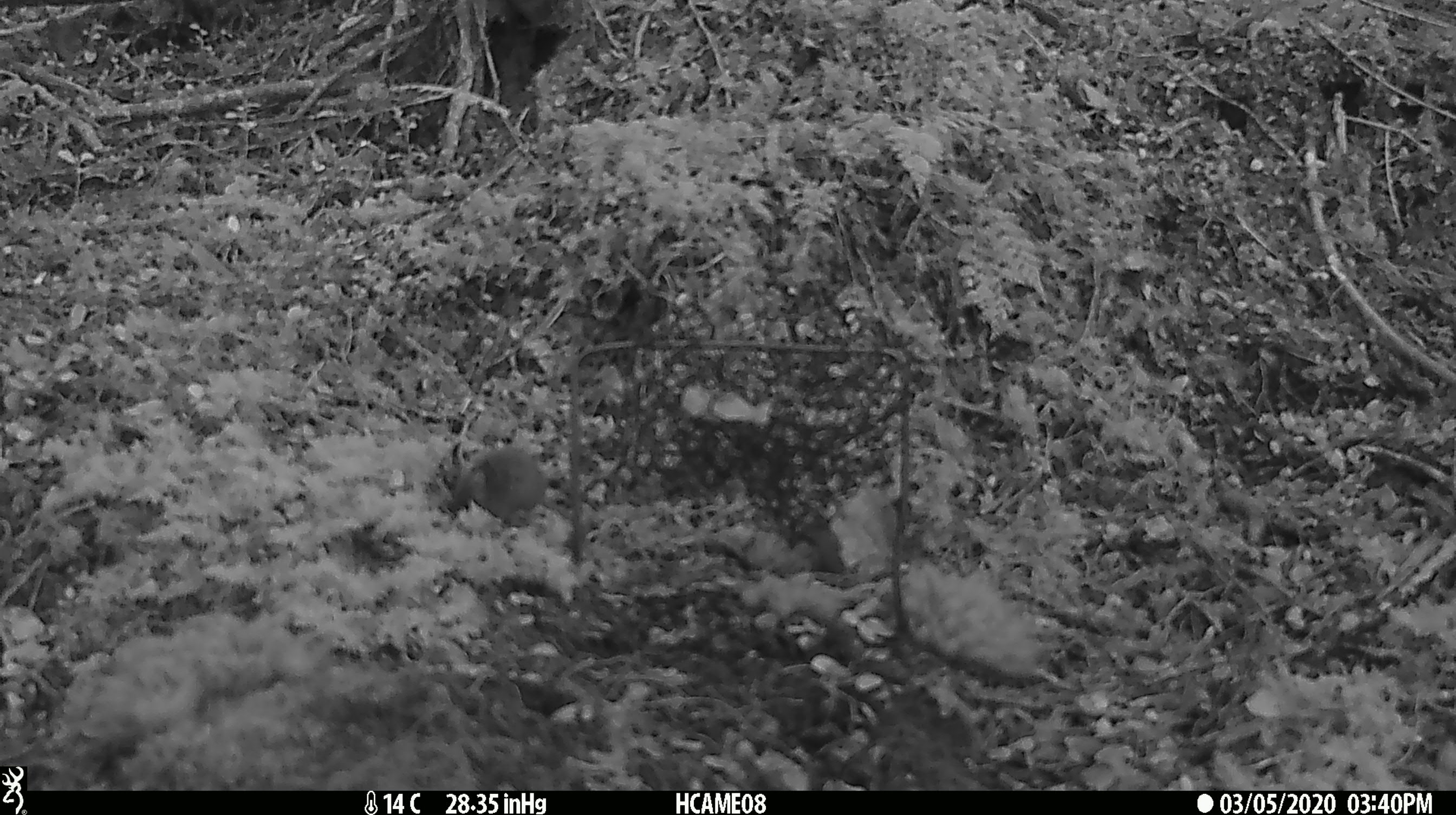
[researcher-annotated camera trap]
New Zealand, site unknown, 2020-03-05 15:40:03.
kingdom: Animalia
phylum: Chordata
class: Mammalia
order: Rodentia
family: Muridae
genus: Mus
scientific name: Mus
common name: mouse